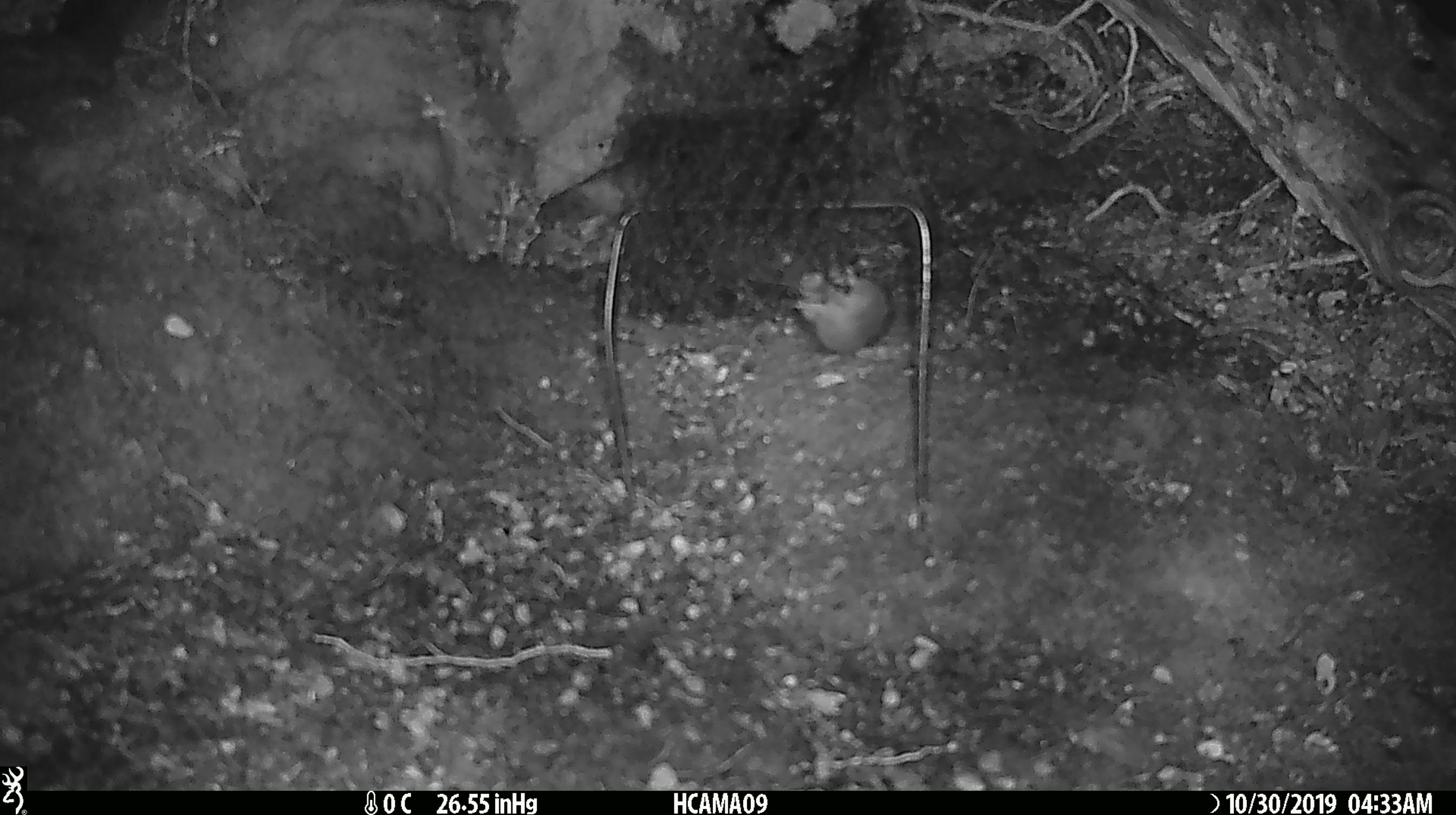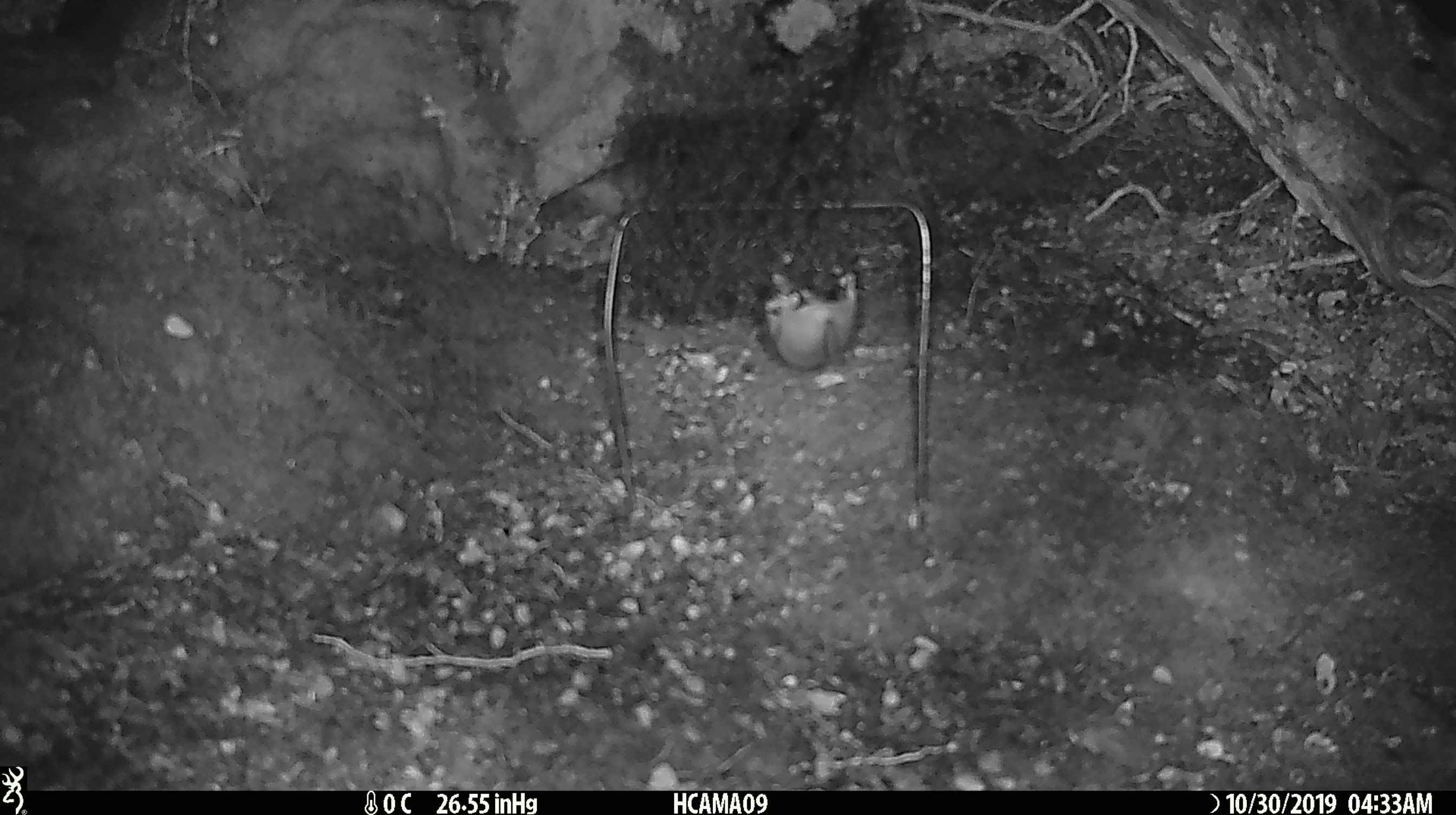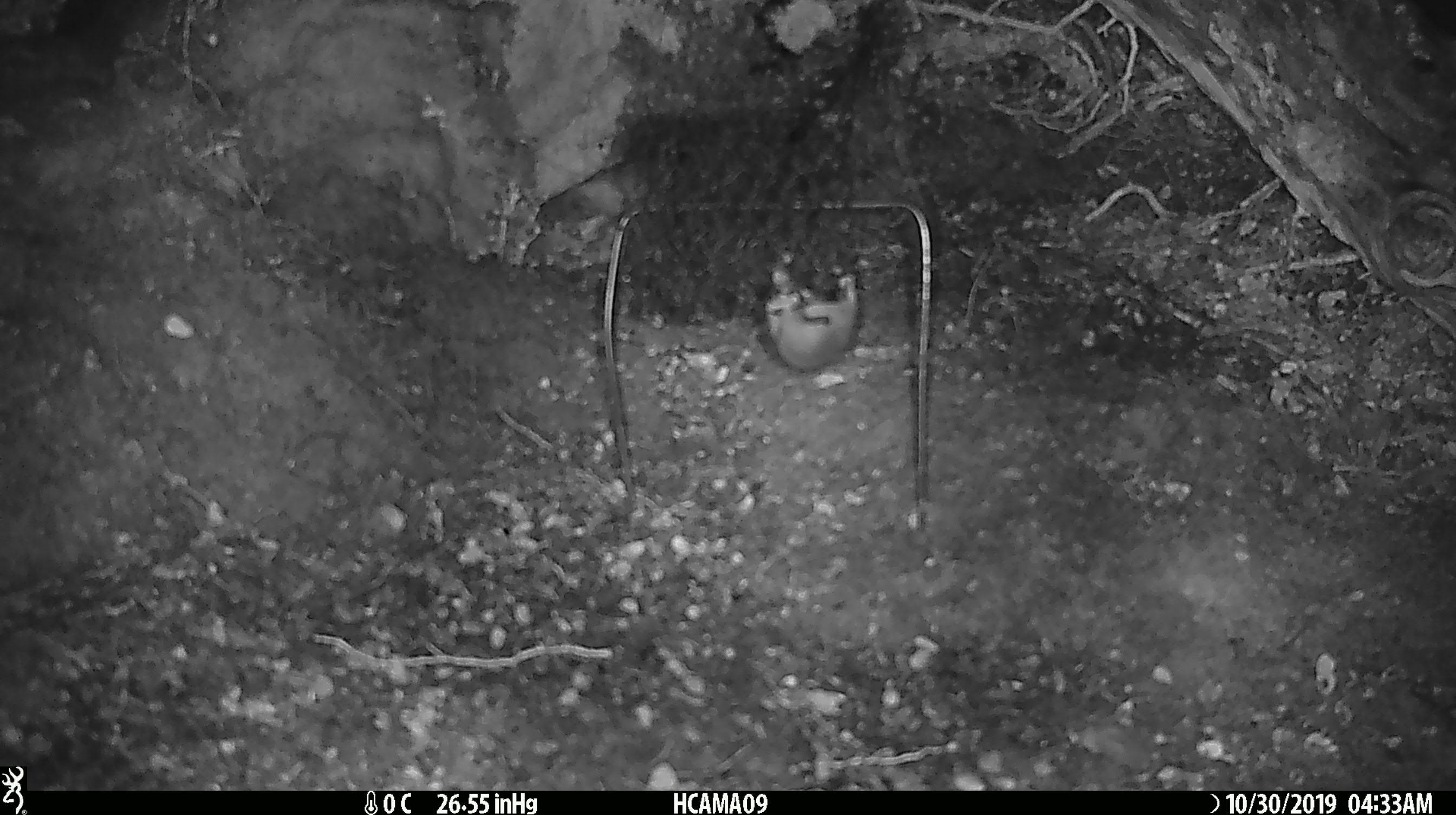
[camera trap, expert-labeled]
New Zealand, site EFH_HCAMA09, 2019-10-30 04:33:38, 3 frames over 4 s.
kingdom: Animalia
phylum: Chordata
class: Mammalia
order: Rodentia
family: Muridae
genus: Mus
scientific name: Mus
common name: mouse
Mouse (Mus).